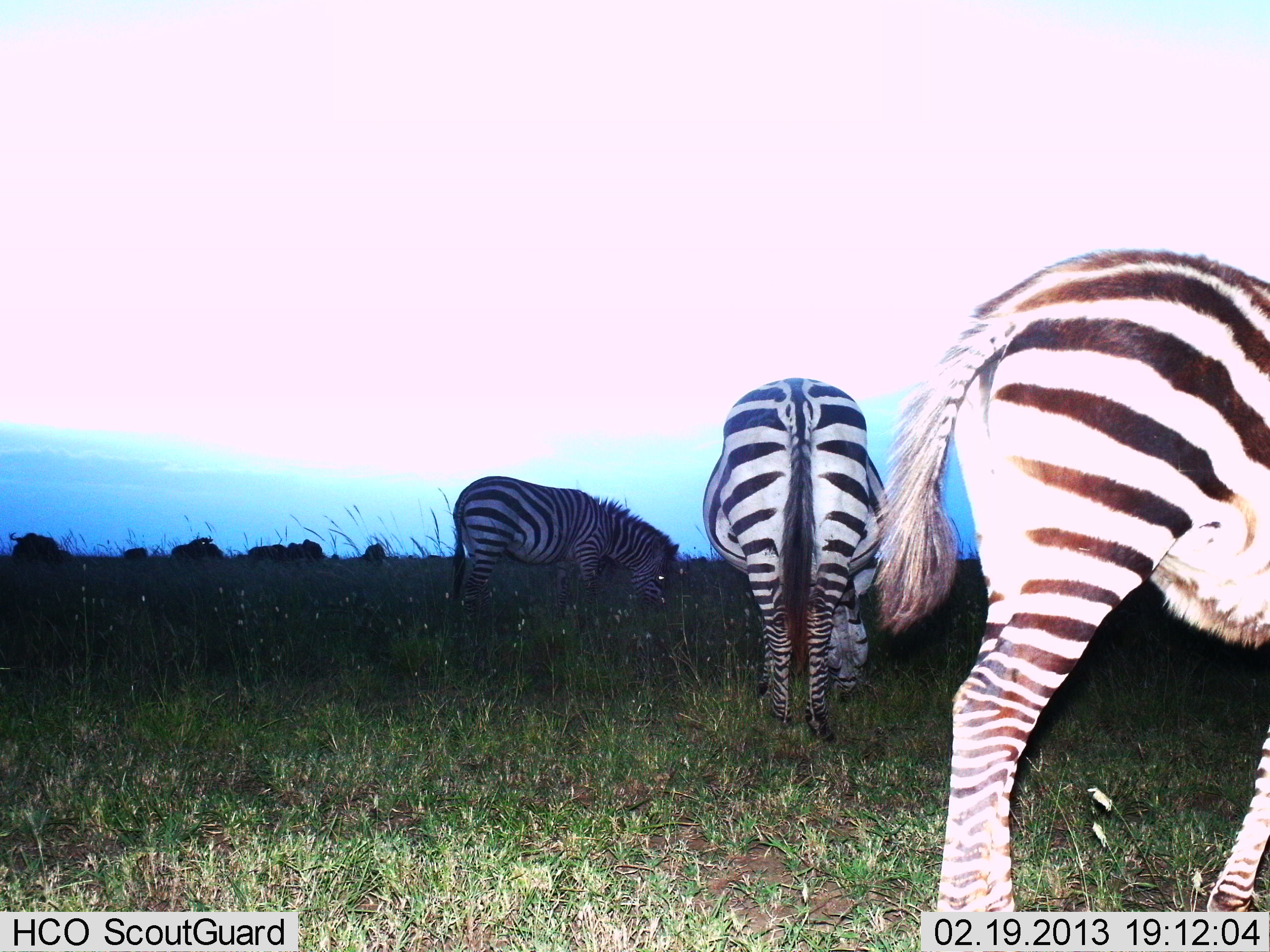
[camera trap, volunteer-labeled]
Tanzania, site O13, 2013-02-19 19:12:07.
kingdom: Animalia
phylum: Chordata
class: Mammalia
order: Perissodactyla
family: Equidae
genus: Equus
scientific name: Equus quagga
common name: plains zebra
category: zebra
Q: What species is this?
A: Zebra (plains zebra) (Equus quagga).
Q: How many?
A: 3.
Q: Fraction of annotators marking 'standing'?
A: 23%.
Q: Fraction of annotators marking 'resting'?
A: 0%.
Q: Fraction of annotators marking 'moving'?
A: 3%.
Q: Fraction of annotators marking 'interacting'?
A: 0%.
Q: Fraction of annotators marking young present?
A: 3%.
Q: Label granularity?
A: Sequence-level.